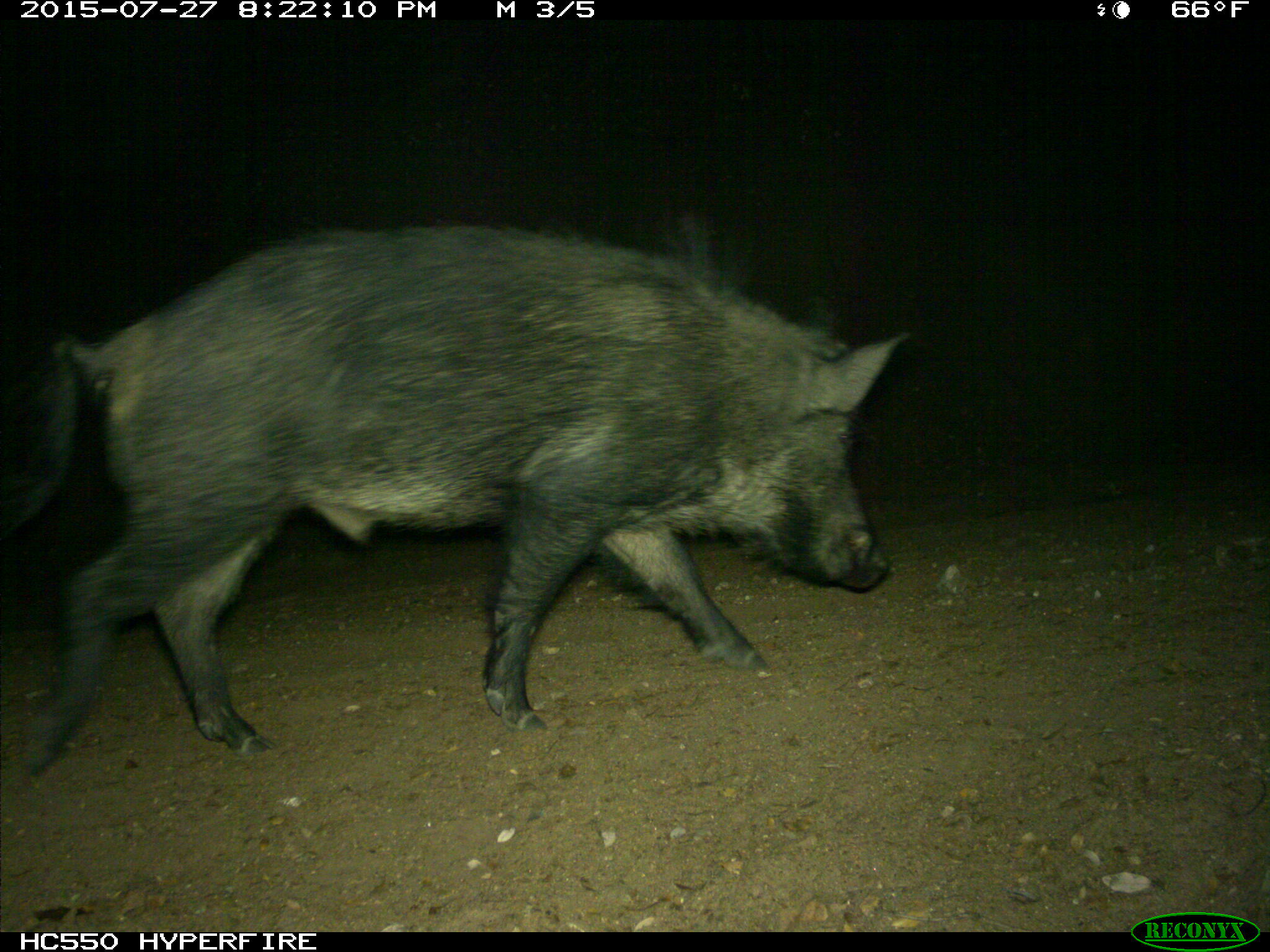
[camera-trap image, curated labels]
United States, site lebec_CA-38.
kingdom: Animalia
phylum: Chordata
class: Mammalia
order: Artiodactyla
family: Suidae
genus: Sus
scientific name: Sus scrofa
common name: wild boar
Sus scrofa (wild boar).